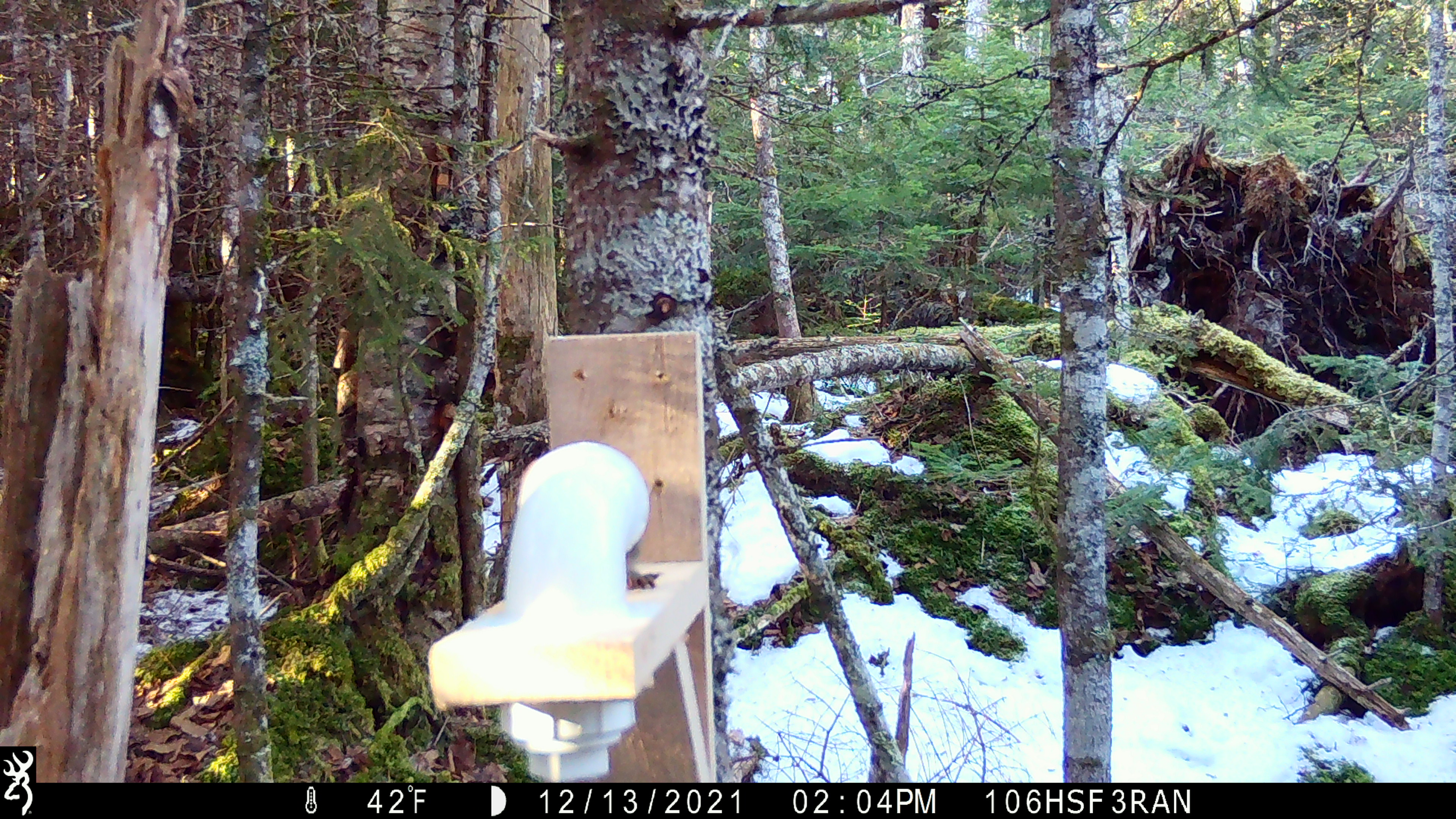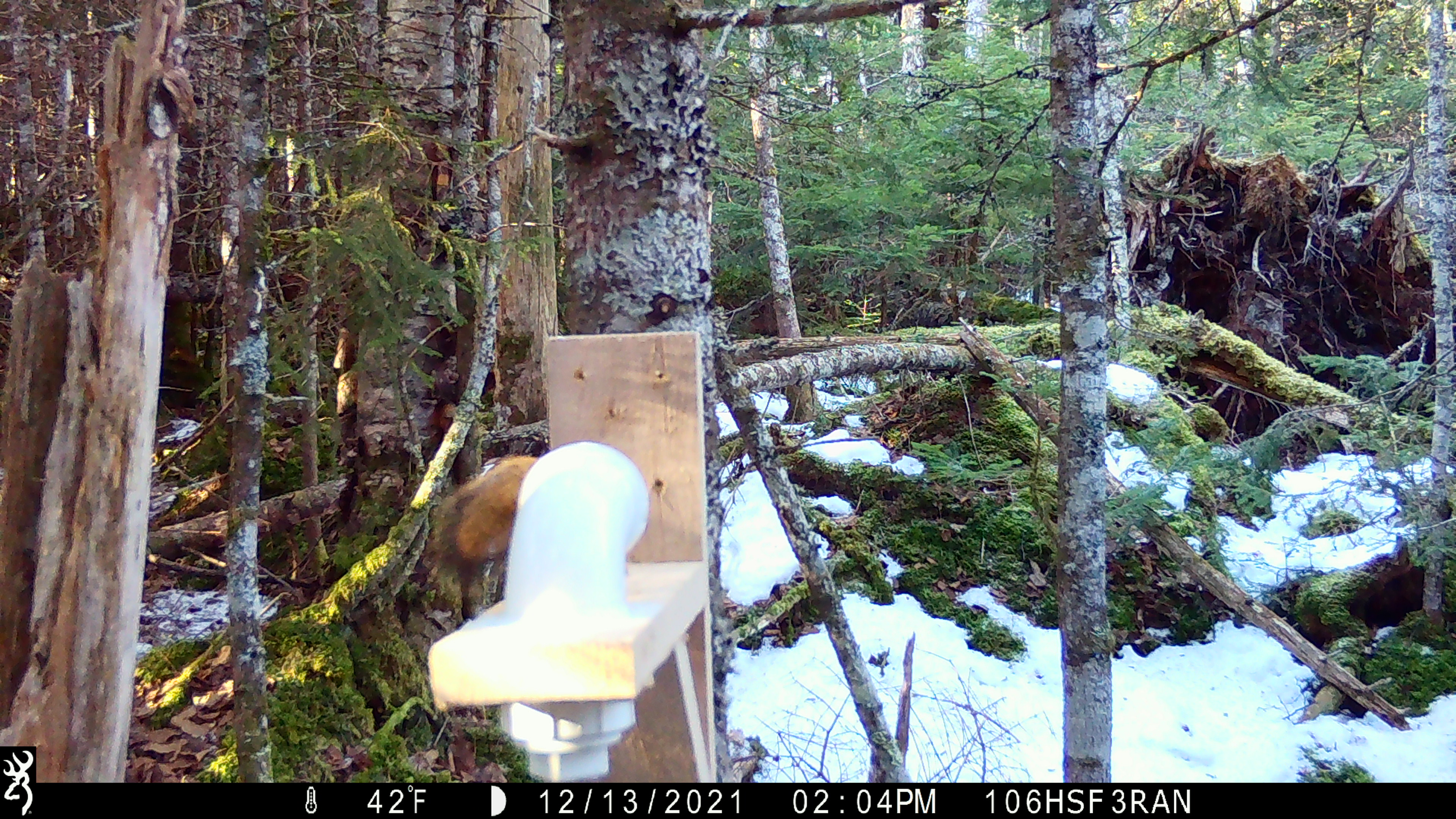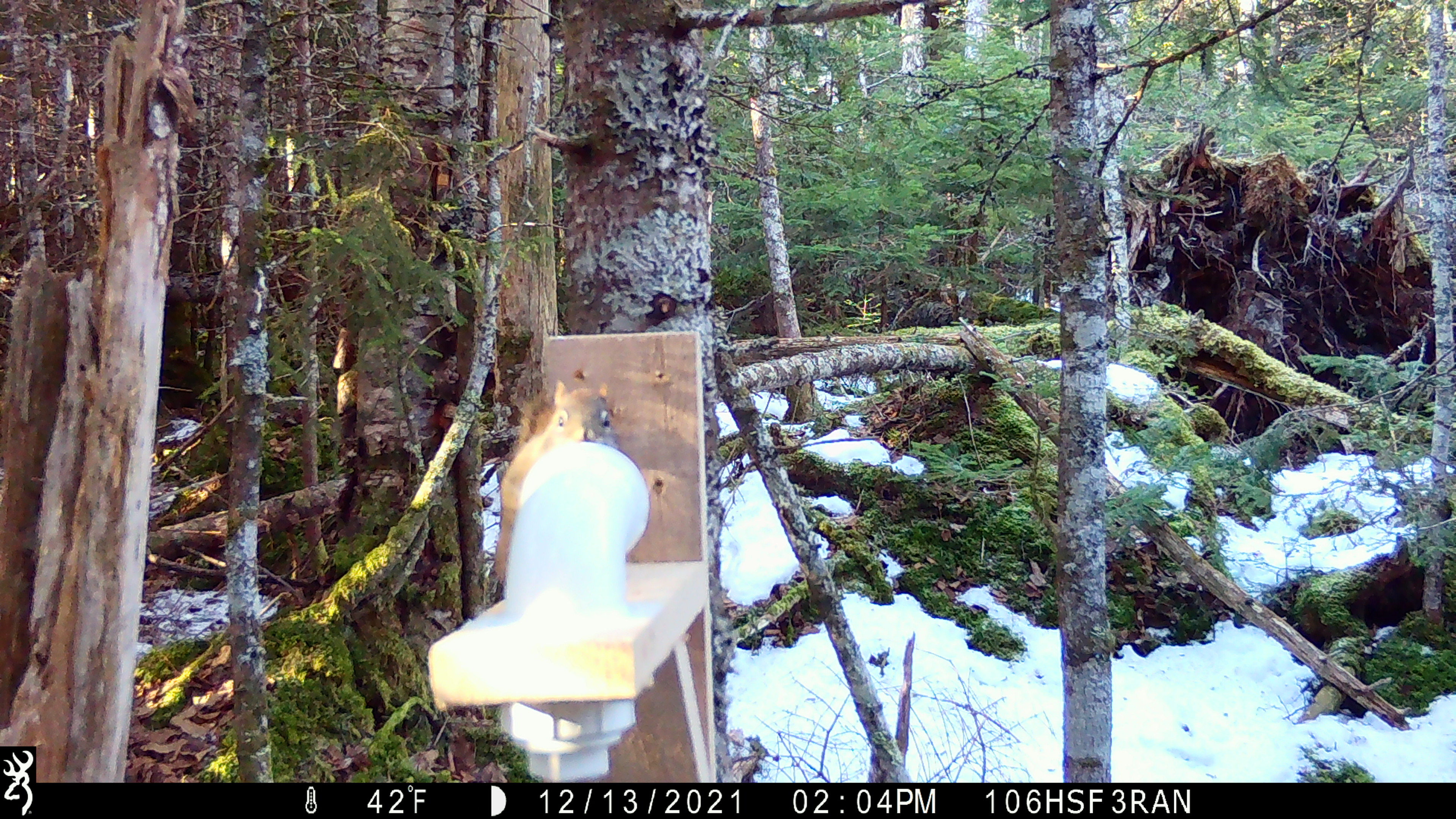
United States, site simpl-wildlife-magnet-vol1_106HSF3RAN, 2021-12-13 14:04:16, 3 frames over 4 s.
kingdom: Animalia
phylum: Chordata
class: Mammalia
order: Rodentia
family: Sciuridae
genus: Tamiasciurus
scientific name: Tamiasciurus hudsonicus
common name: red squirrel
Red squirrel (Tamiasciurus hudsonicus).